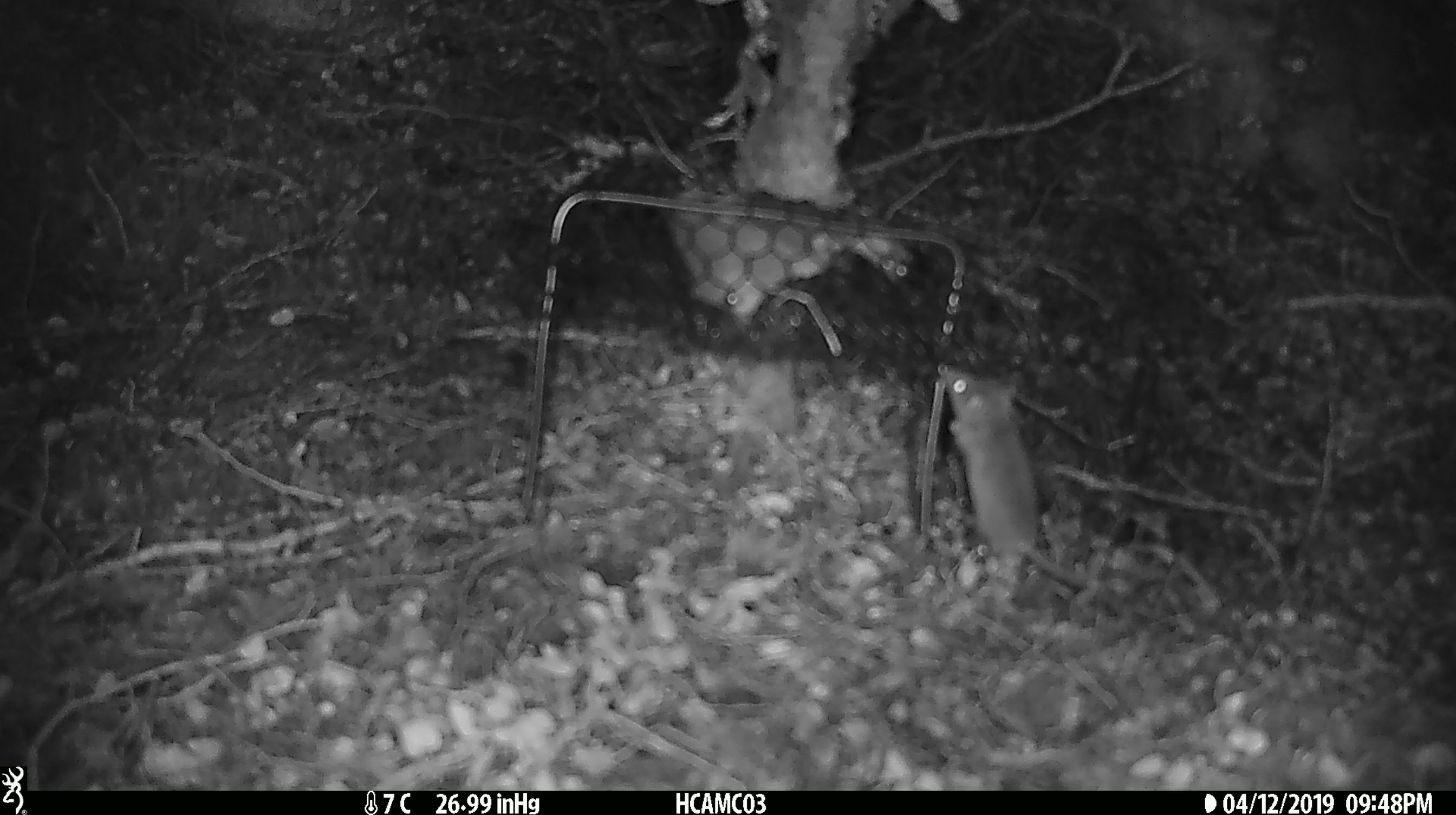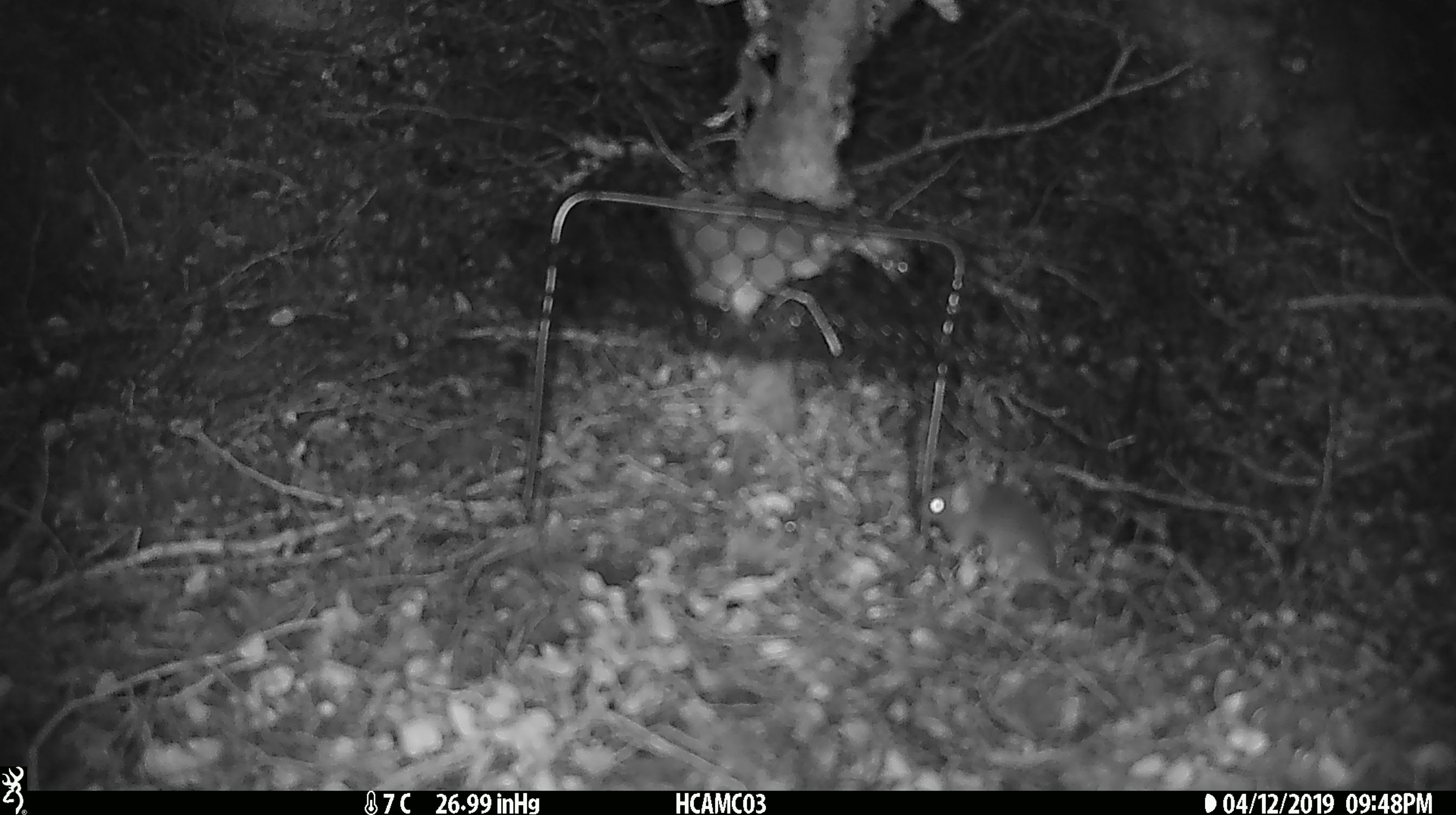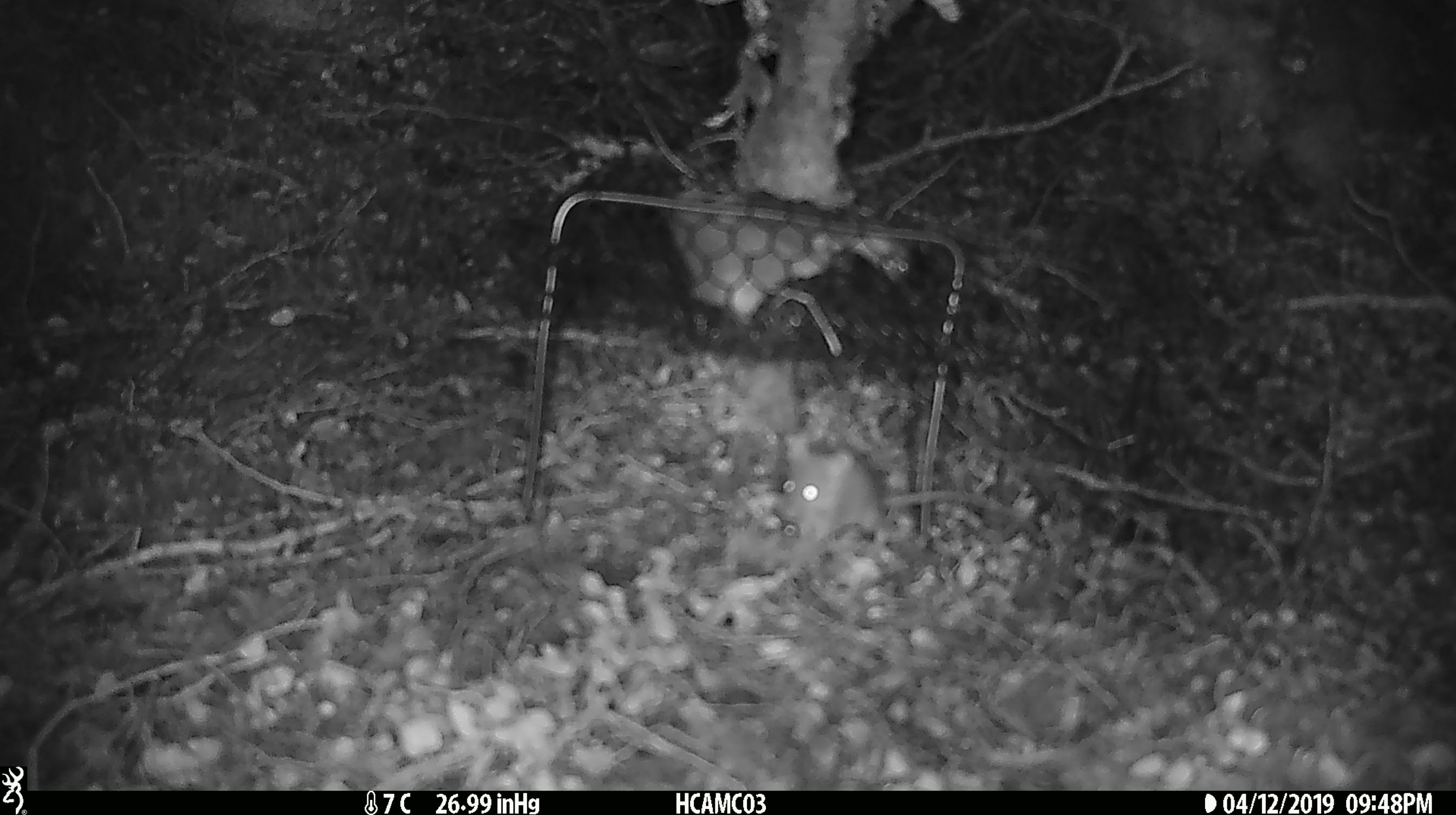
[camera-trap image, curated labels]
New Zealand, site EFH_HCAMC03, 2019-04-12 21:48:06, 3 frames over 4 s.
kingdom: Animalia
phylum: Chordata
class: Mammalia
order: Rodentia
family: Muridae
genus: Mus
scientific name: Mus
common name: mouse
Mouse (Mus).